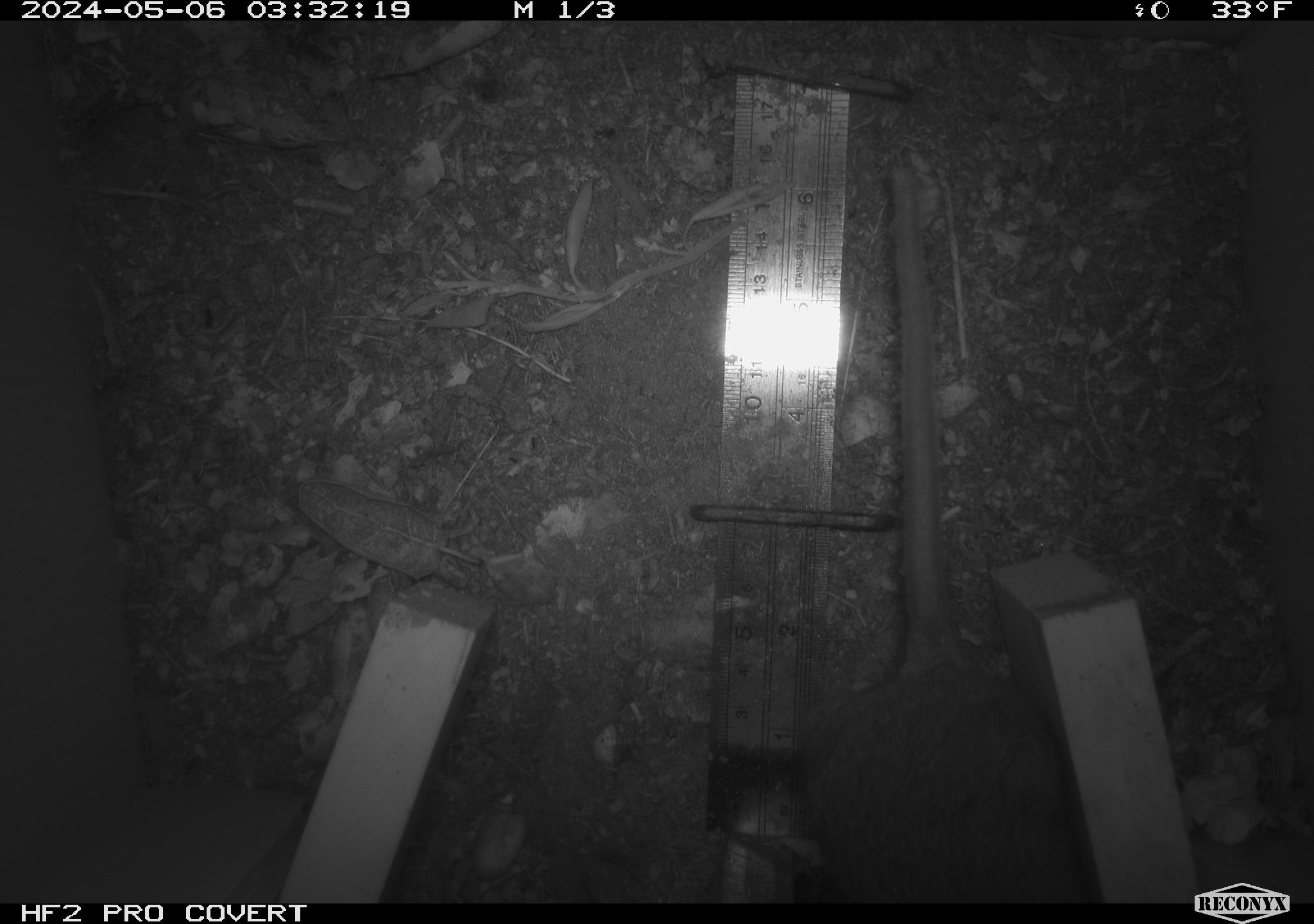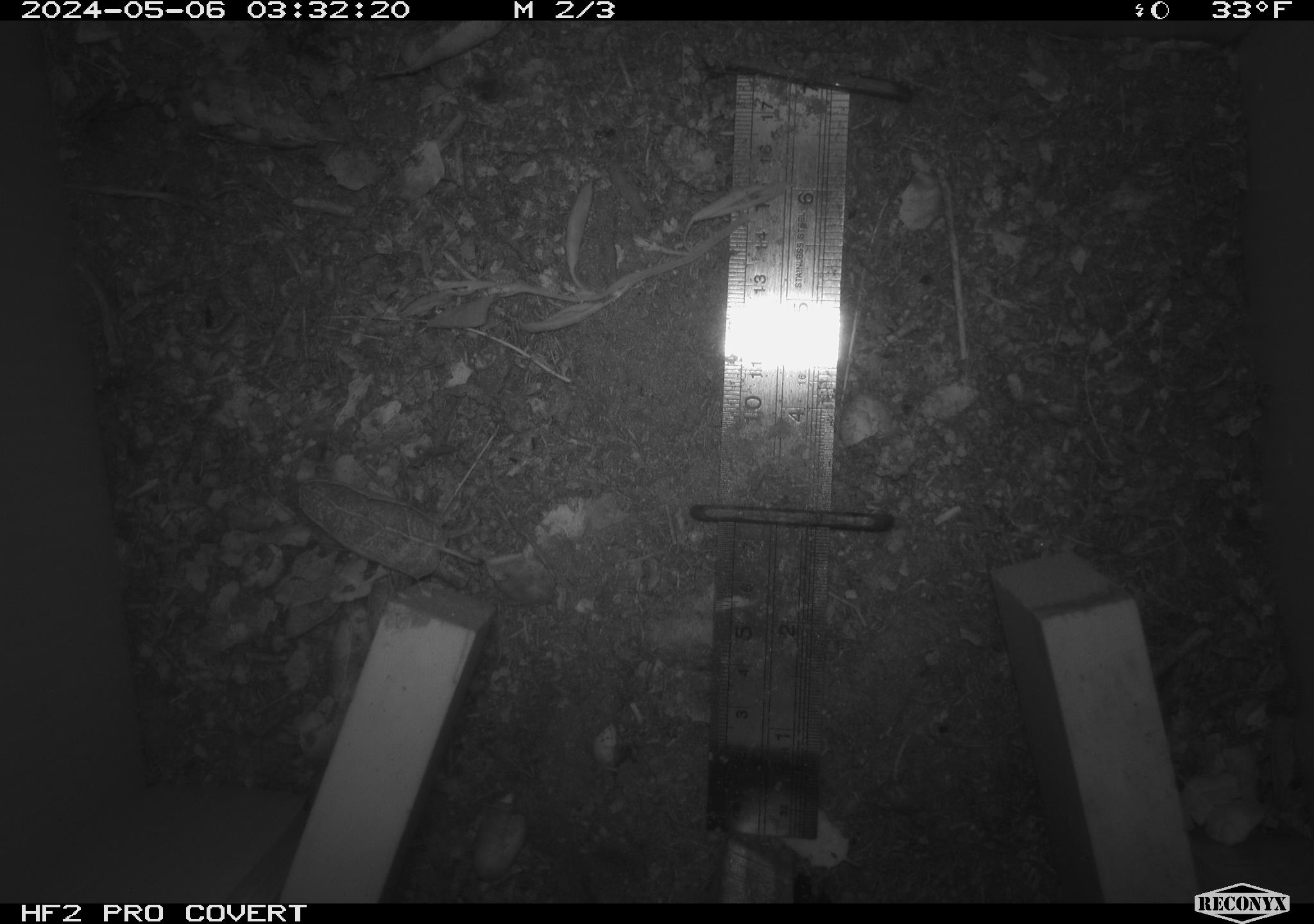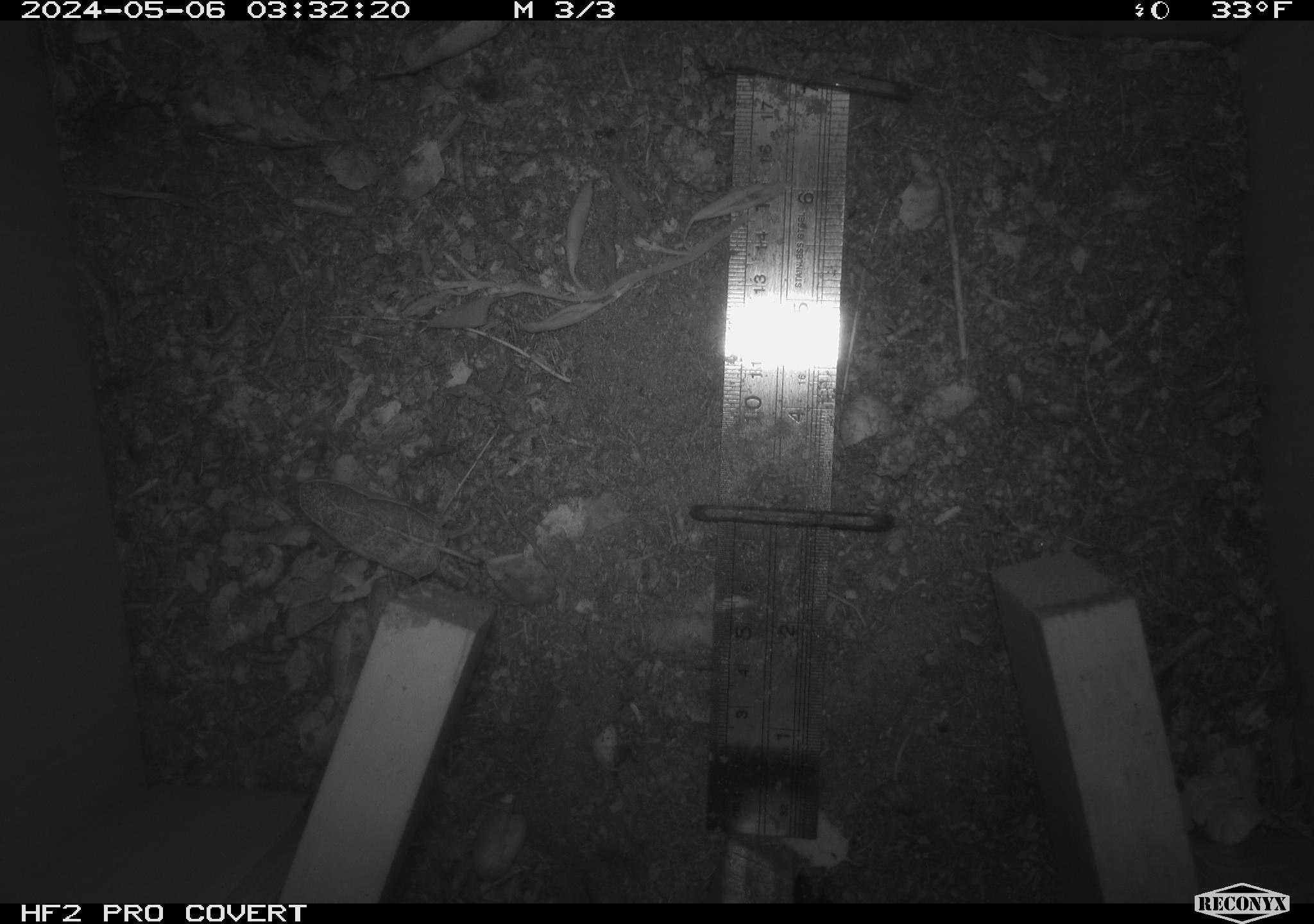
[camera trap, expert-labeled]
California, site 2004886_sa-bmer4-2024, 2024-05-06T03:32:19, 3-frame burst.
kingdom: Animalia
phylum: Chordata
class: Mammalia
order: Rodentia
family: Muridae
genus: Rattus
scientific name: Rattus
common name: rat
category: rattus species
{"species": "rattus species (rat) (Rattus)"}